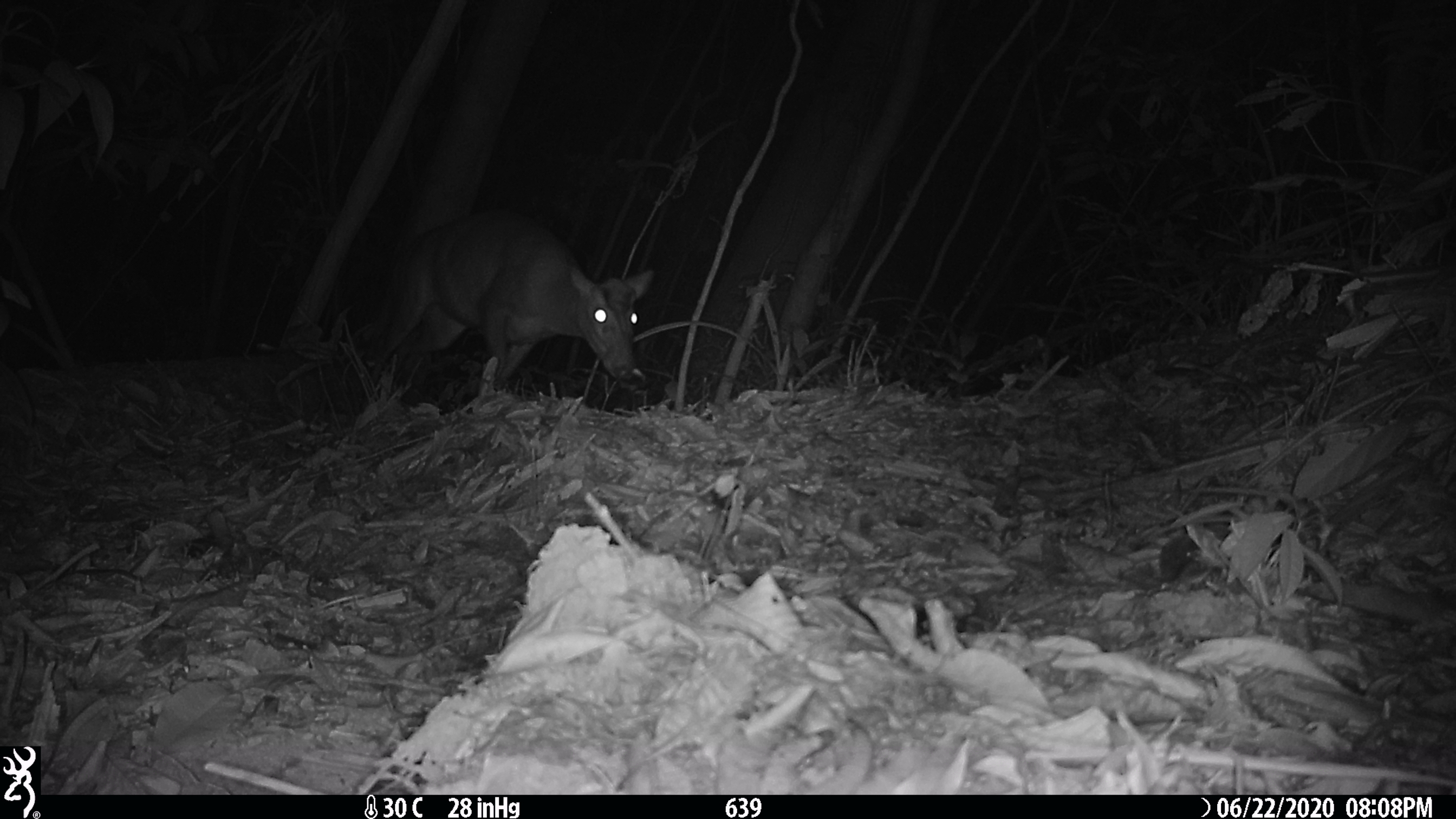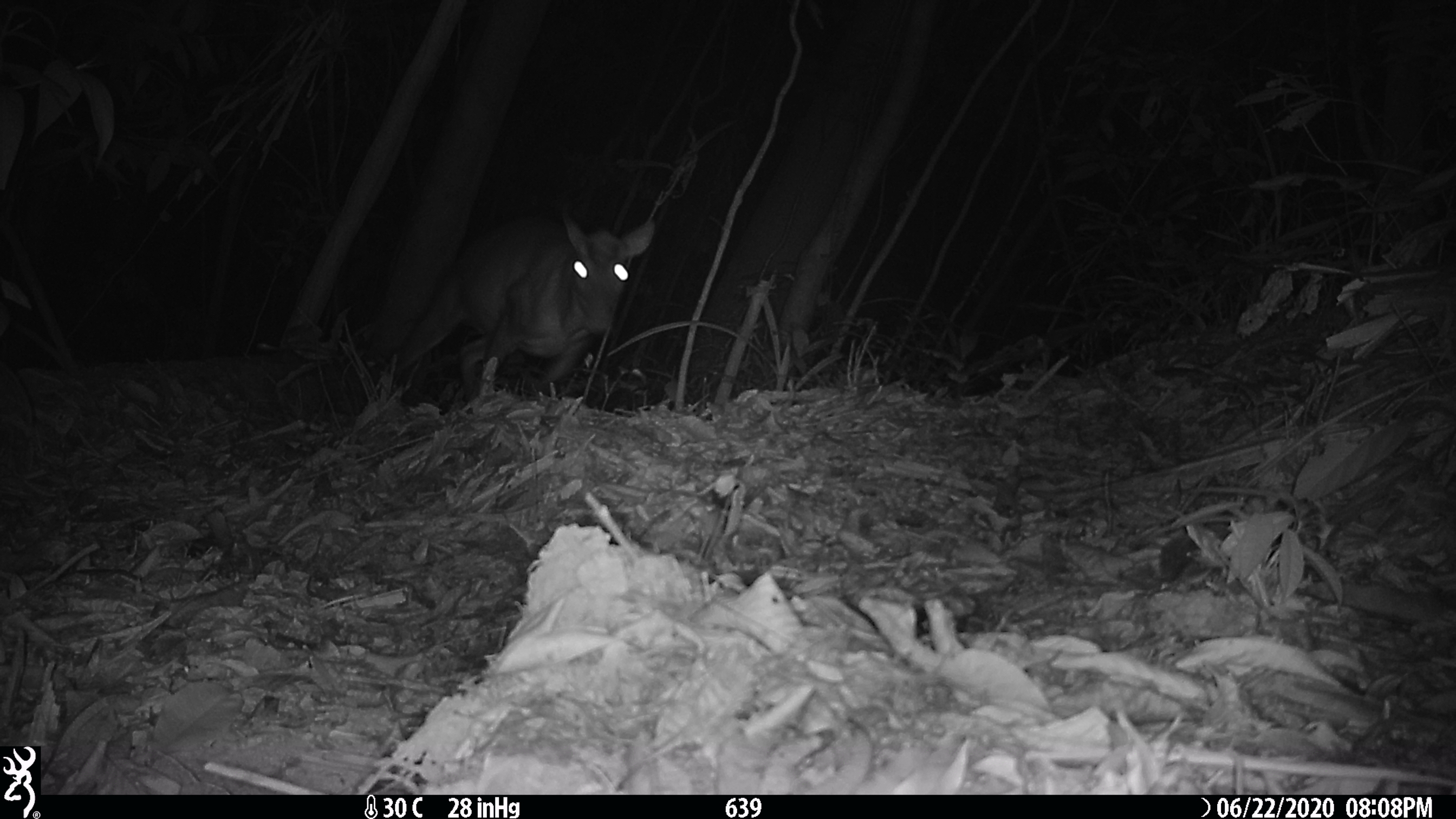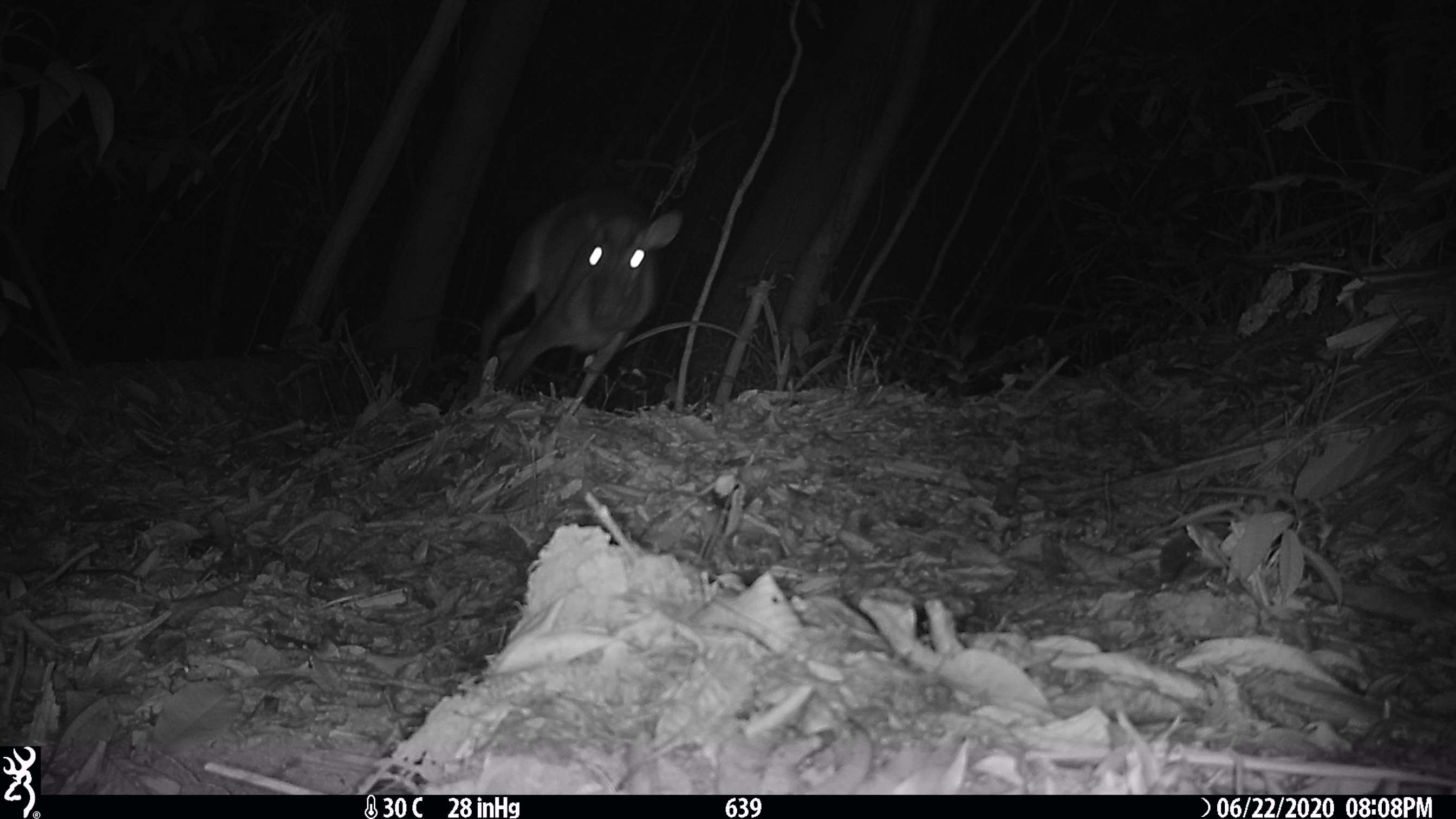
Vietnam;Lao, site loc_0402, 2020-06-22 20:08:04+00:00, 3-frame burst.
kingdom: Animalia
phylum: Chordata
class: Mammalia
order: Artiodactyla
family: Cervidae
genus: Muntiacus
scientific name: Muntiacus rooseveltorum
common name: roosevelt's muntjac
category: roosevelts muntjac group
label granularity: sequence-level